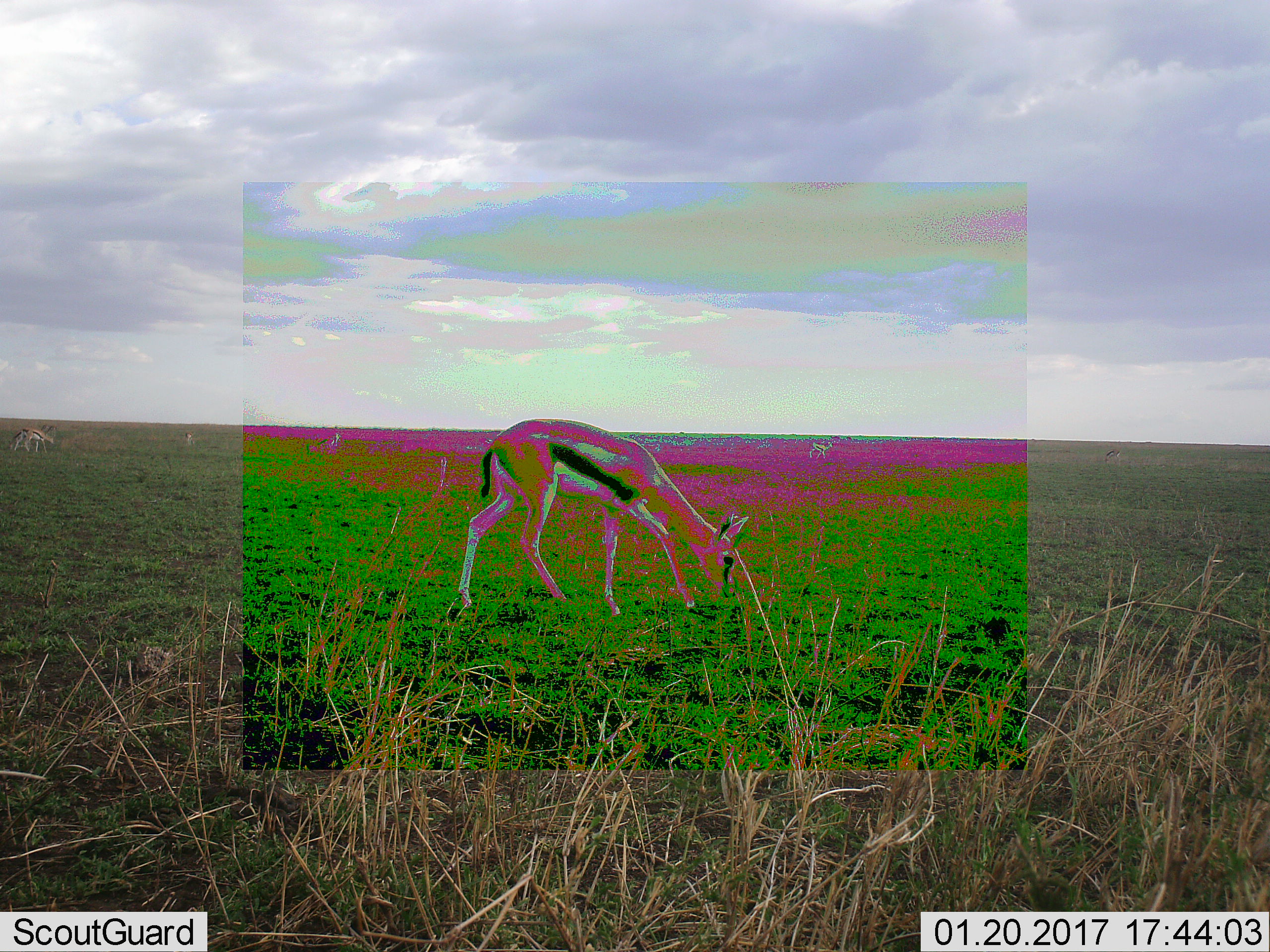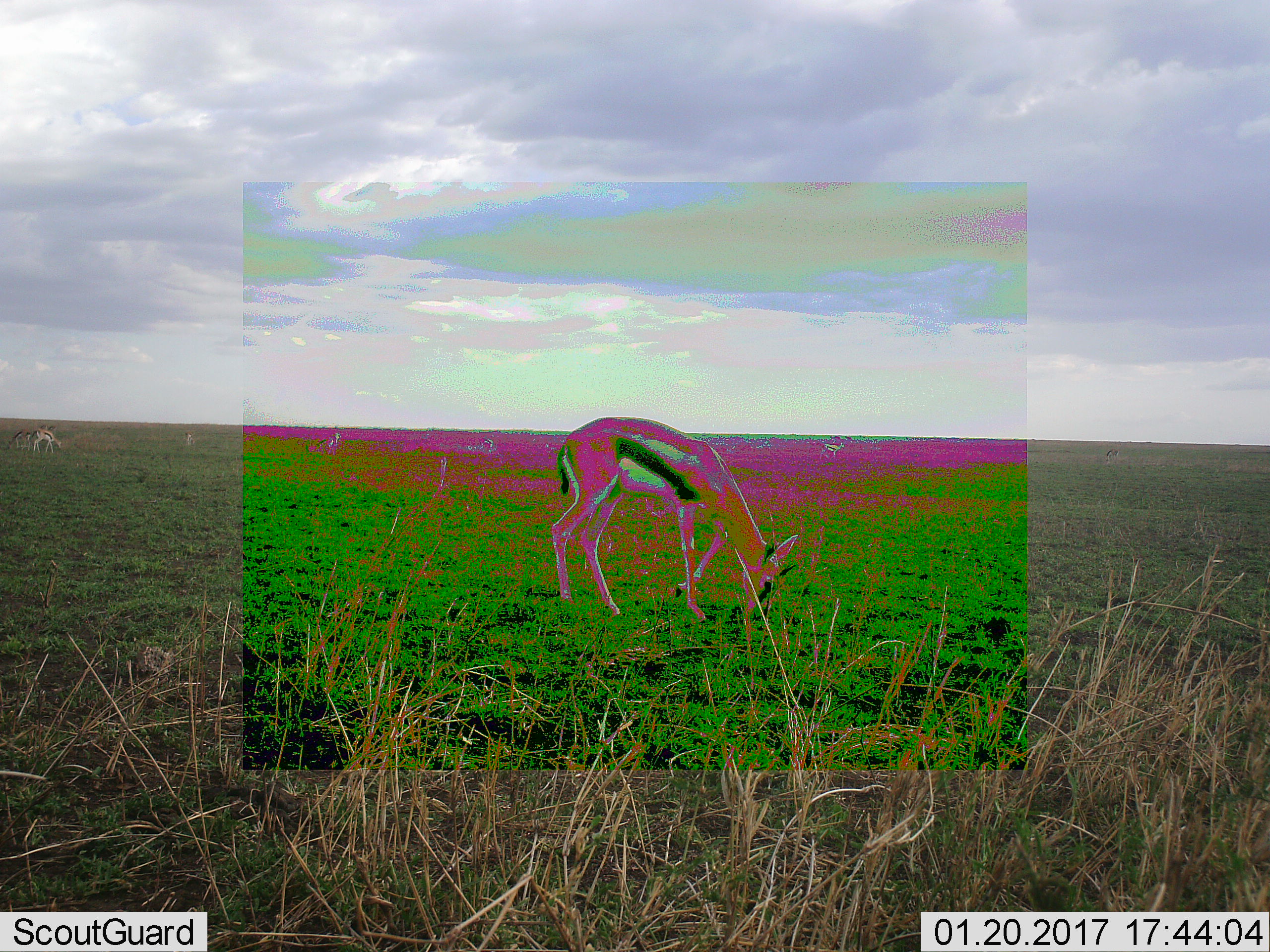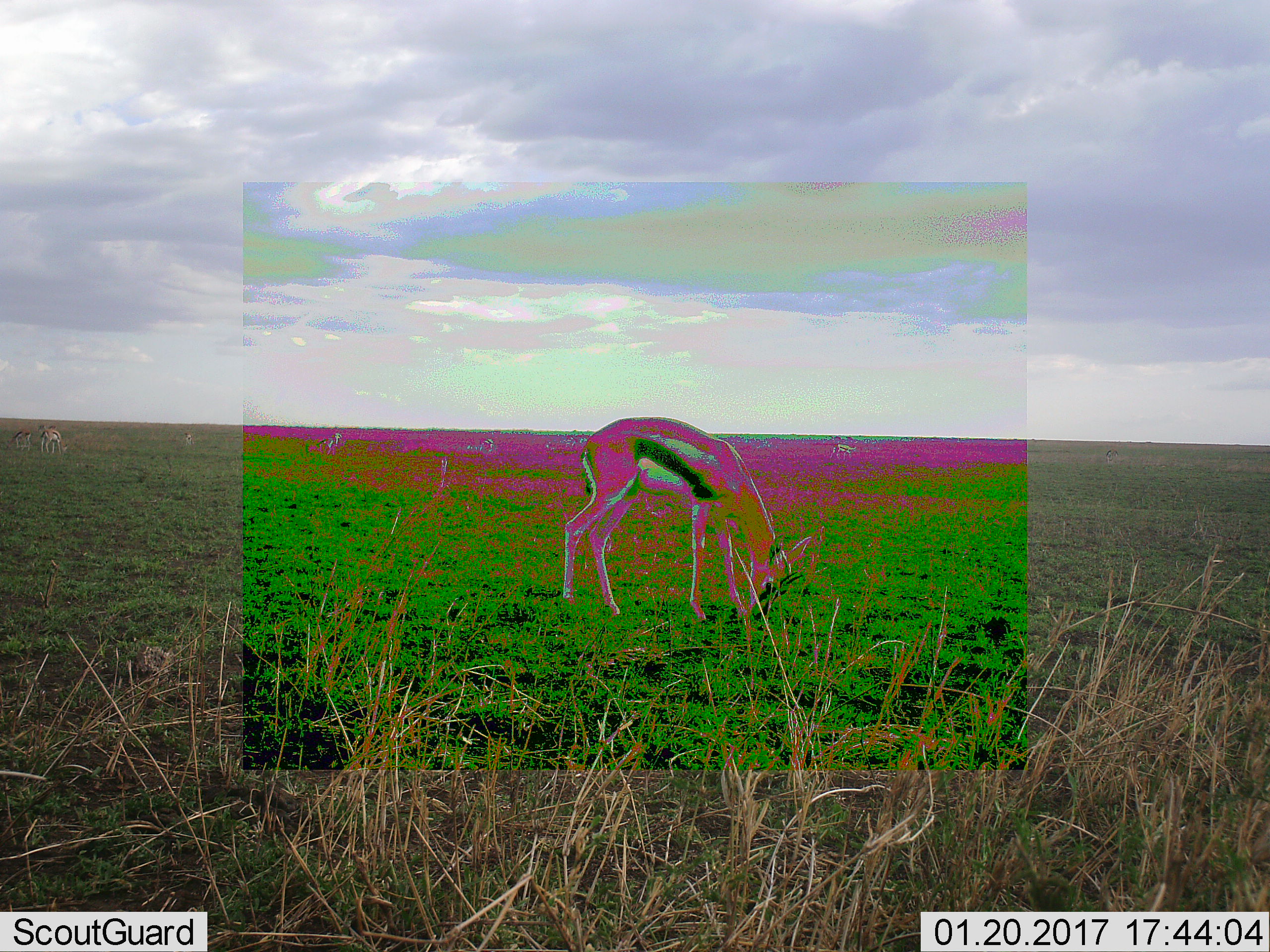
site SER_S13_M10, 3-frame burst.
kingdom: Animalia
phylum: Chordata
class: Mammalia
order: Artiodactyla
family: Bovidae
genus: Eudorcas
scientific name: Eudorcas thomsonii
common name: thomson's gazelle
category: gazellethomsons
Gazellethomsons (thomson's gazelle) (Eudorcas thomsonii), count 6. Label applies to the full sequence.